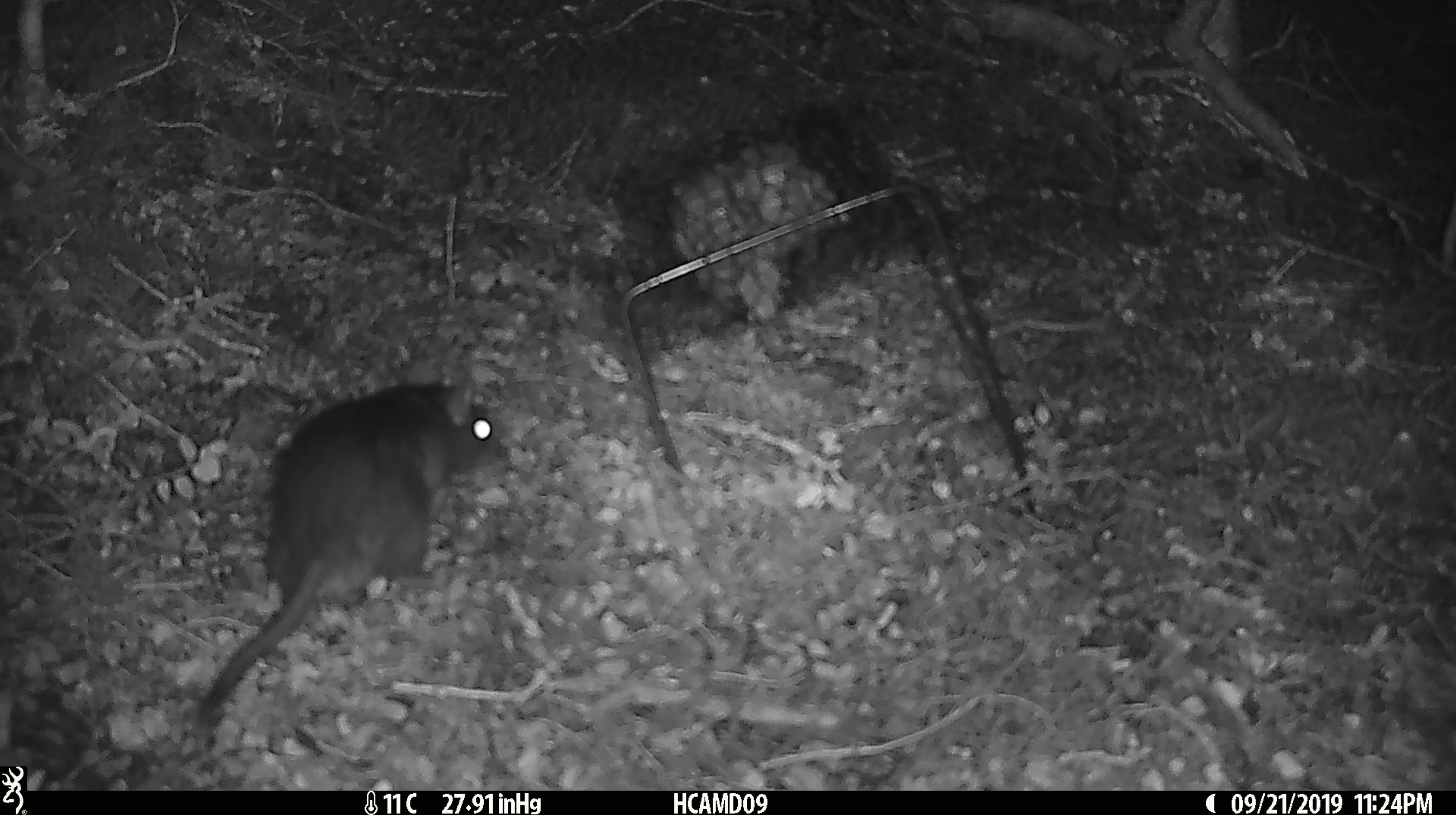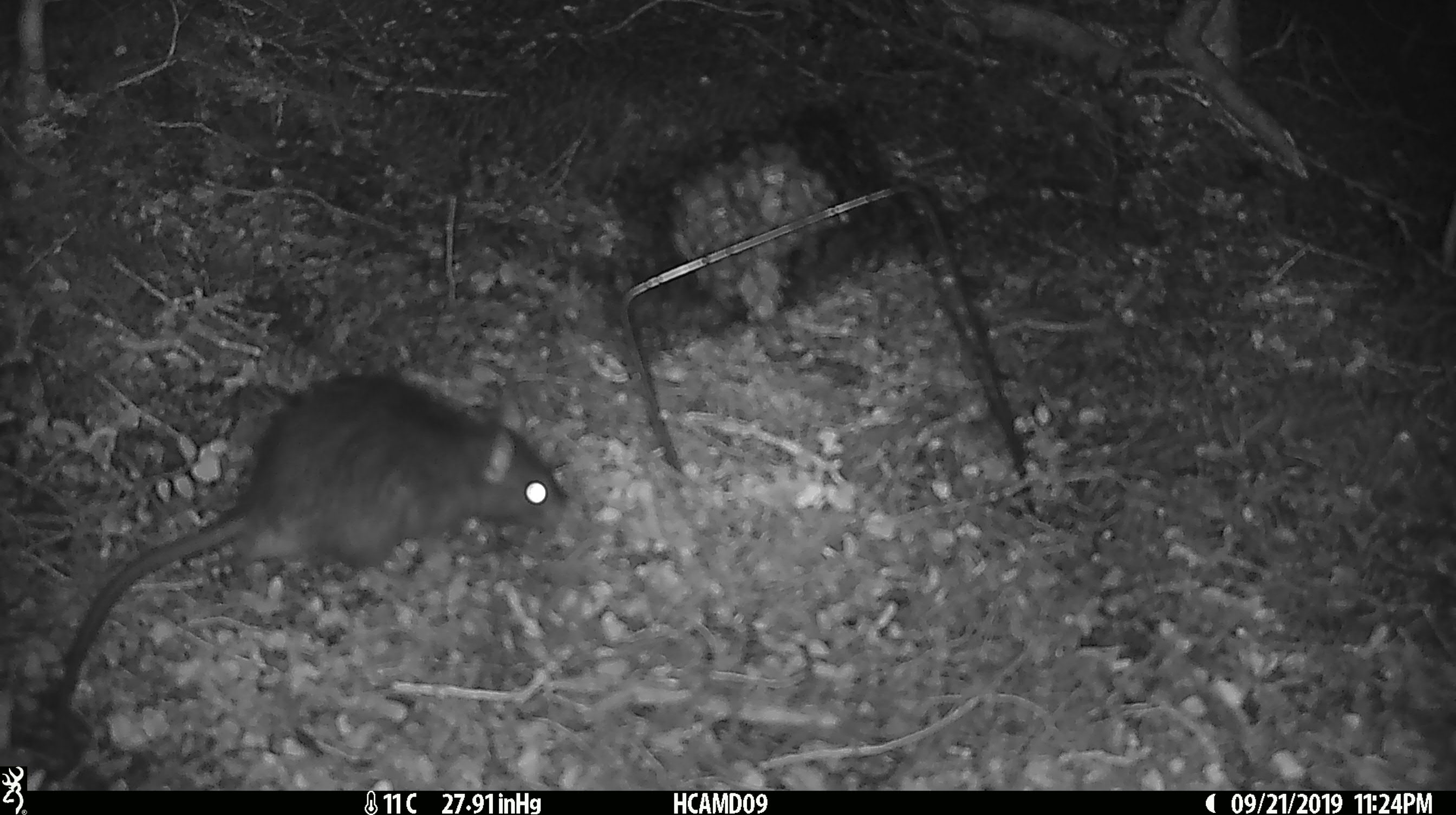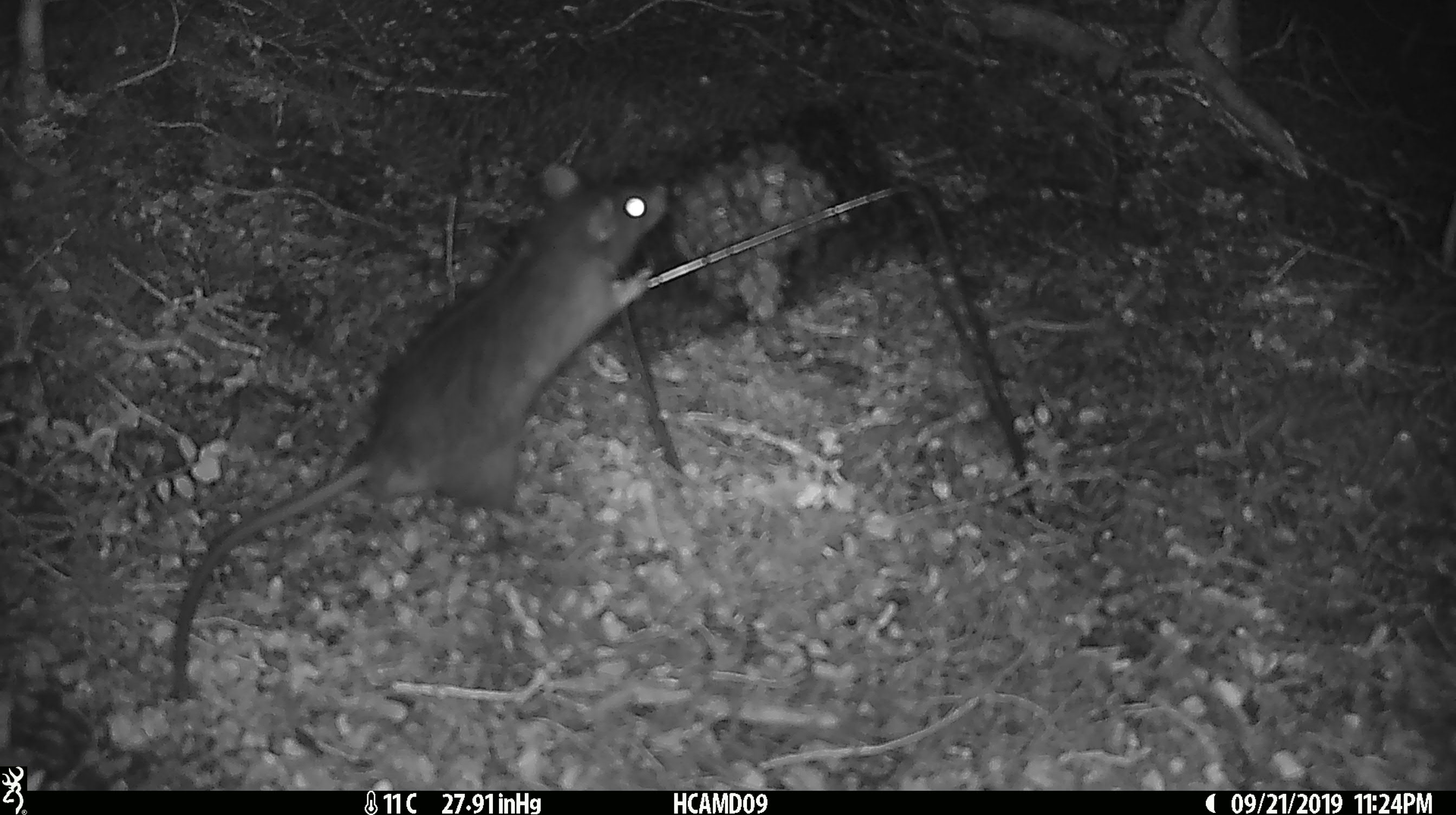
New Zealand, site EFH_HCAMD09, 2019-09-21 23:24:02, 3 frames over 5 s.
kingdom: Animalia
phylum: Chordata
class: Mammalia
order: Rodentia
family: Muridae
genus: Rattus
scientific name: Rattus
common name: rat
Rat (Rattus).